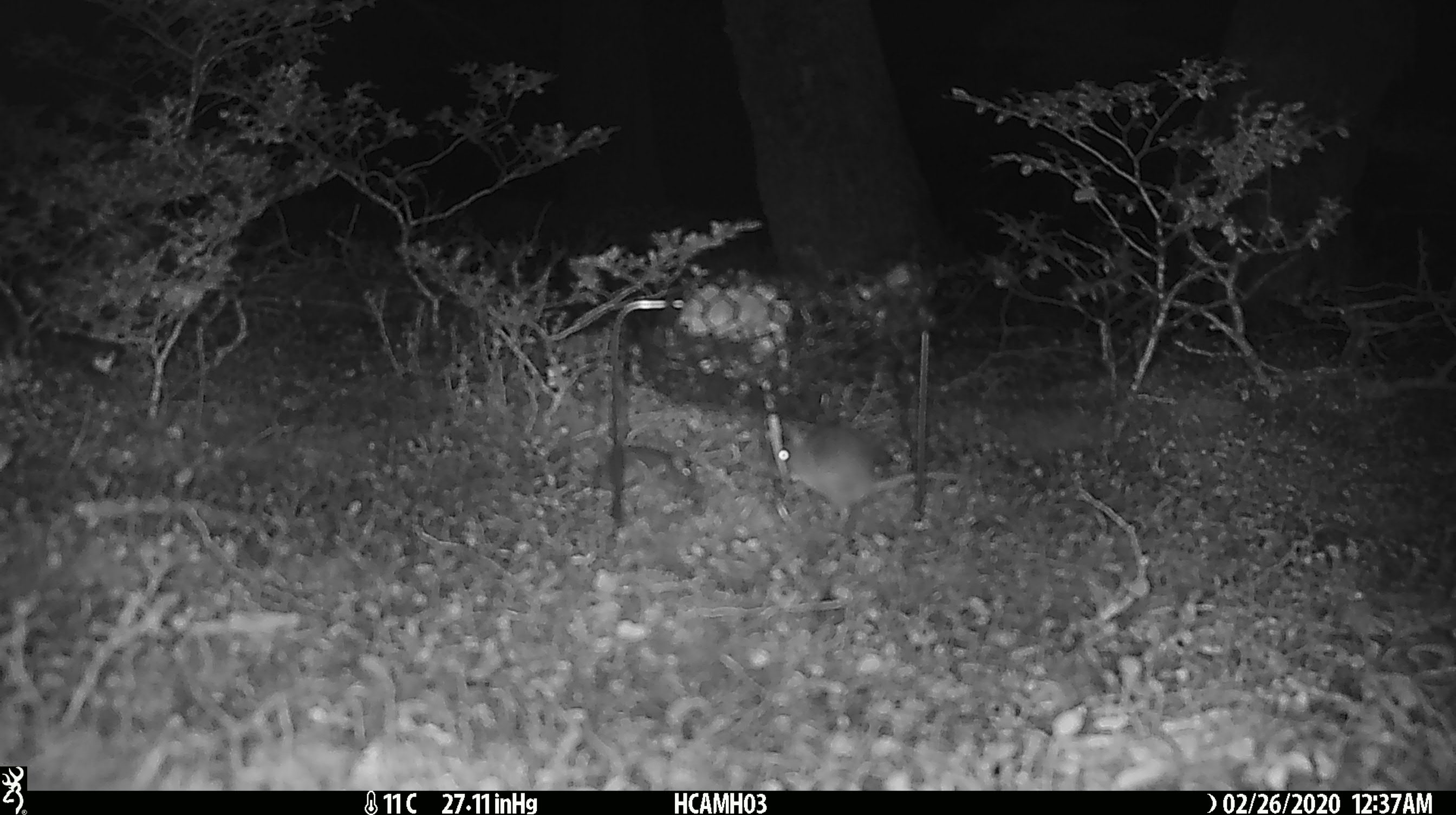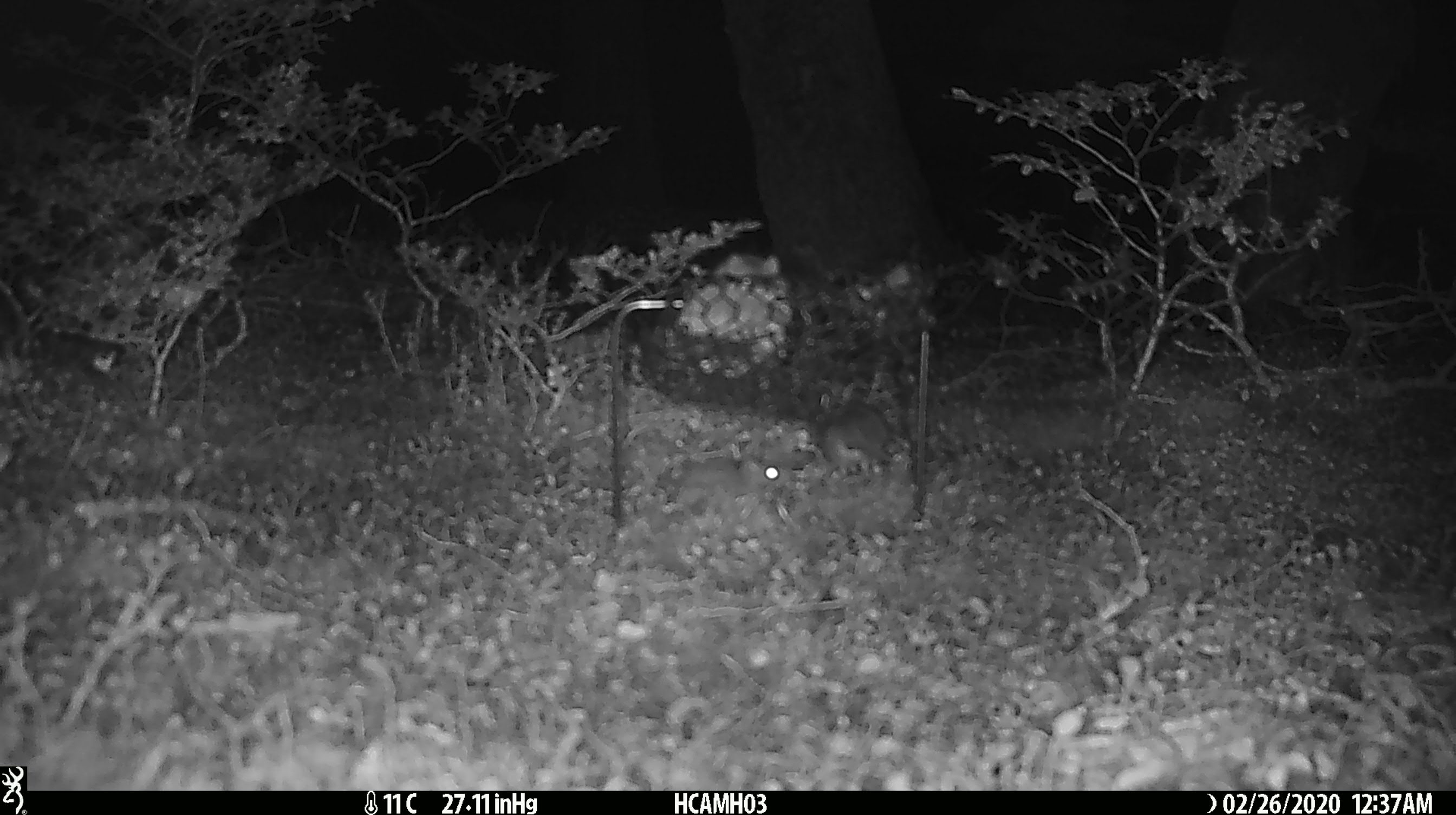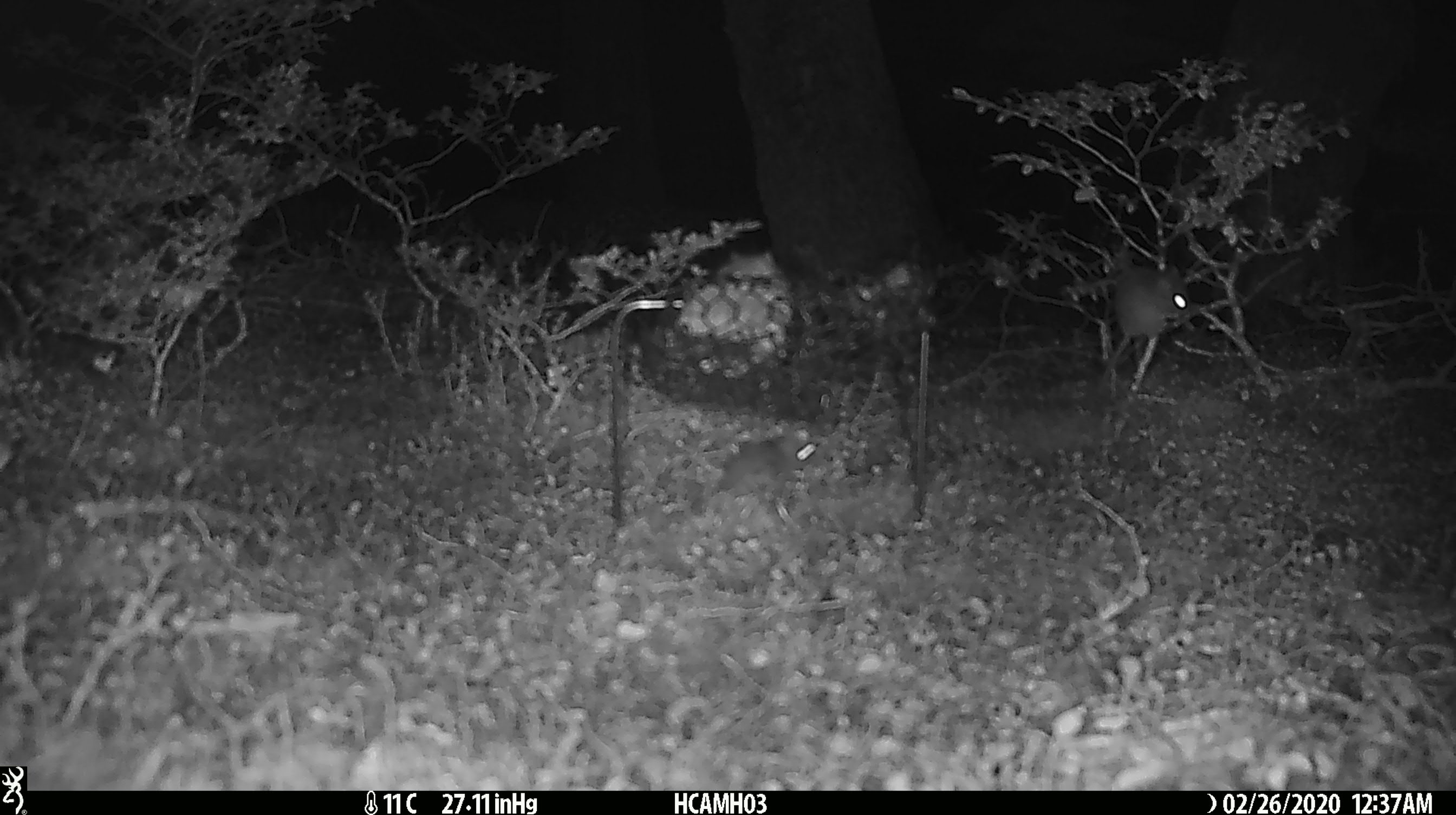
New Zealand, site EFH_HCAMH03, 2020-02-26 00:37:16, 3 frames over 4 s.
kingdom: Animalia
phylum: Chordata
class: Mammalia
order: Rodentia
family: Muridae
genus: Mus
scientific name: Mus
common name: mouse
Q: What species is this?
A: Mouse (Mus).